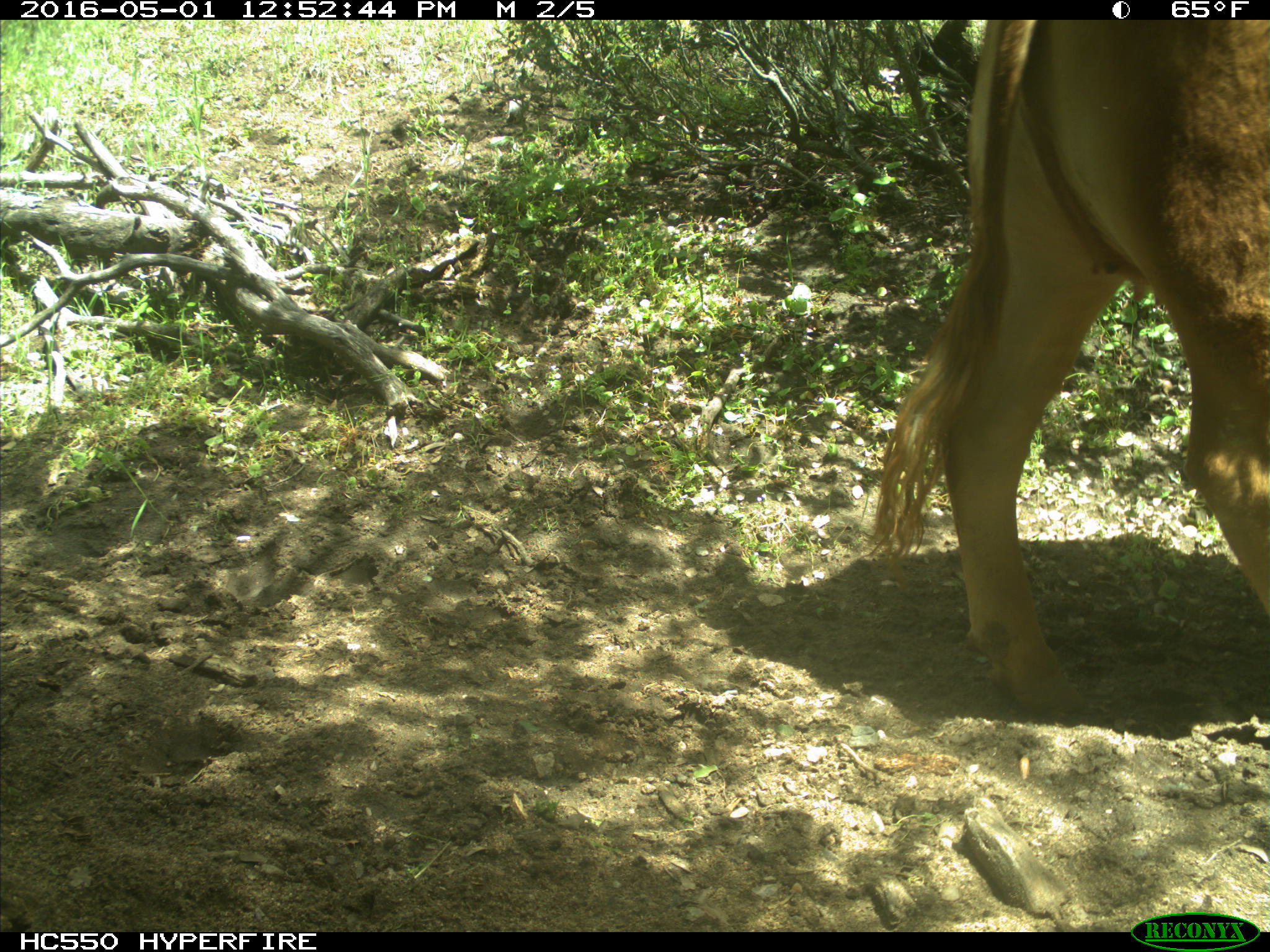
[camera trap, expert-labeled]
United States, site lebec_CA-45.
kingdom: Animalia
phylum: Chordata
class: Mammalia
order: Artiodactyla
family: Bovidae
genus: Bos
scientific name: Bos taurus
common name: domestic cow